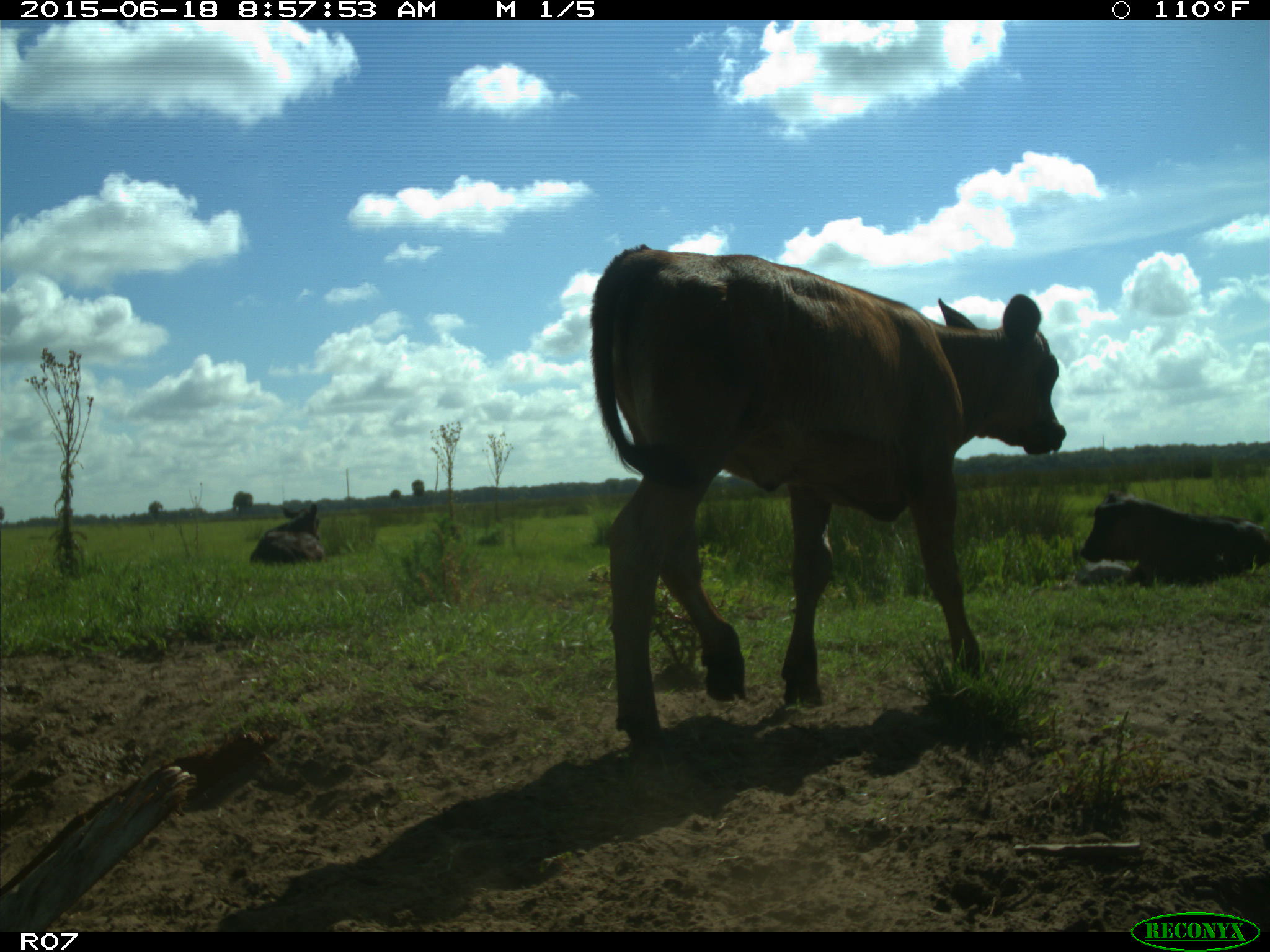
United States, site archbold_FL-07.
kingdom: Animalia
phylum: Chordata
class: Mammalia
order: Artiodactyla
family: Bovidae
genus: Bos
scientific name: Bos taurus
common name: domestic cow